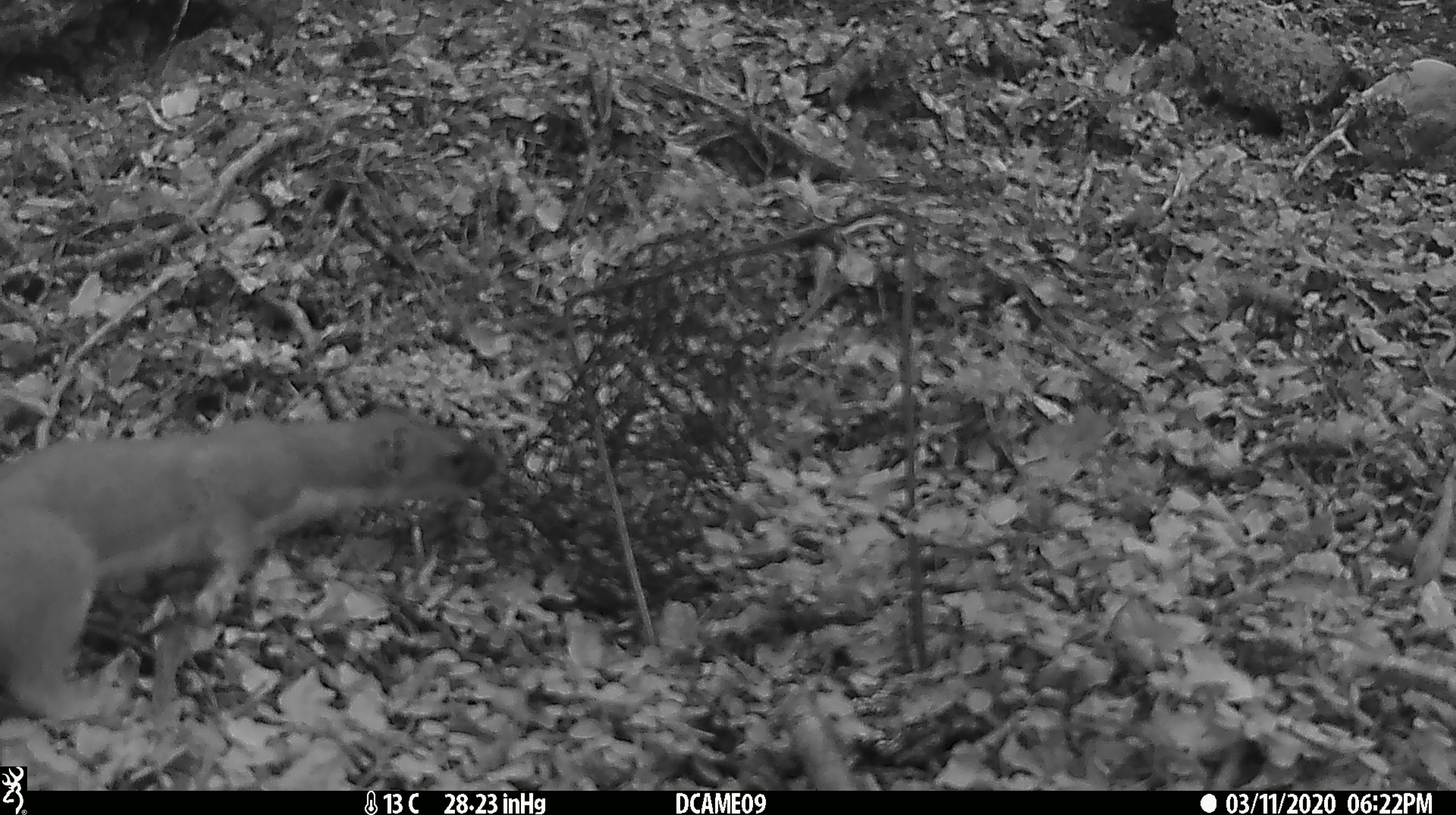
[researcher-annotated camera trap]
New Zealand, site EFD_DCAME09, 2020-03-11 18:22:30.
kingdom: Animalia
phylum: Chordata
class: Mammalia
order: Carnivora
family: Mustelidae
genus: Mustela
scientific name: Mustela erminea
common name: stoat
Stoat (Mustela erminea).